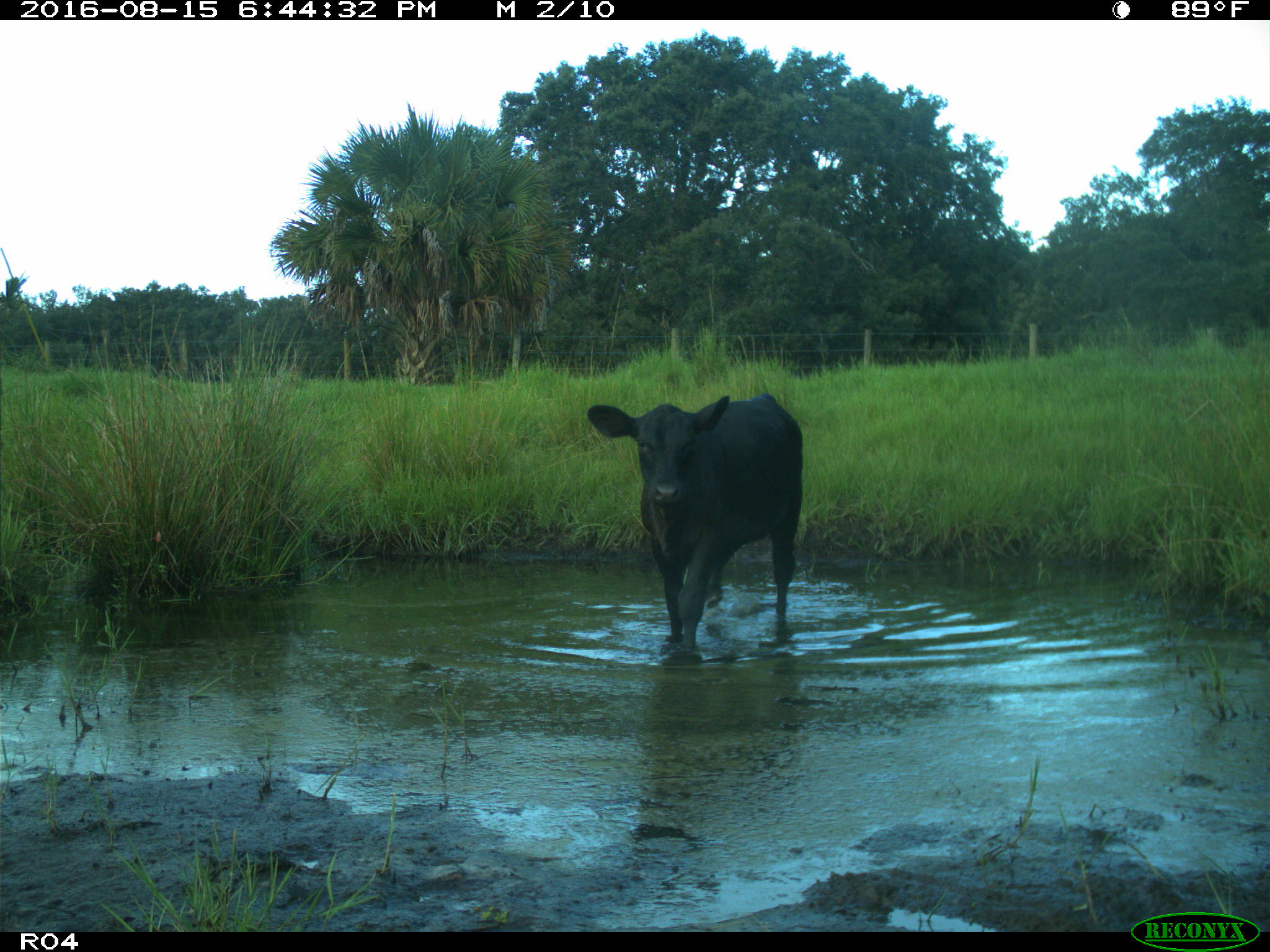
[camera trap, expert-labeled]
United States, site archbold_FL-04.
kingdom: Animalia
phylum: Chordata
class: Mammalia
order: Artiodactyla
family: Bovidae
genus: Bos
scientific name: Bos taurus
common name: domestic cow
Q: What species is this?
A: Bos taurus (domestic cow).